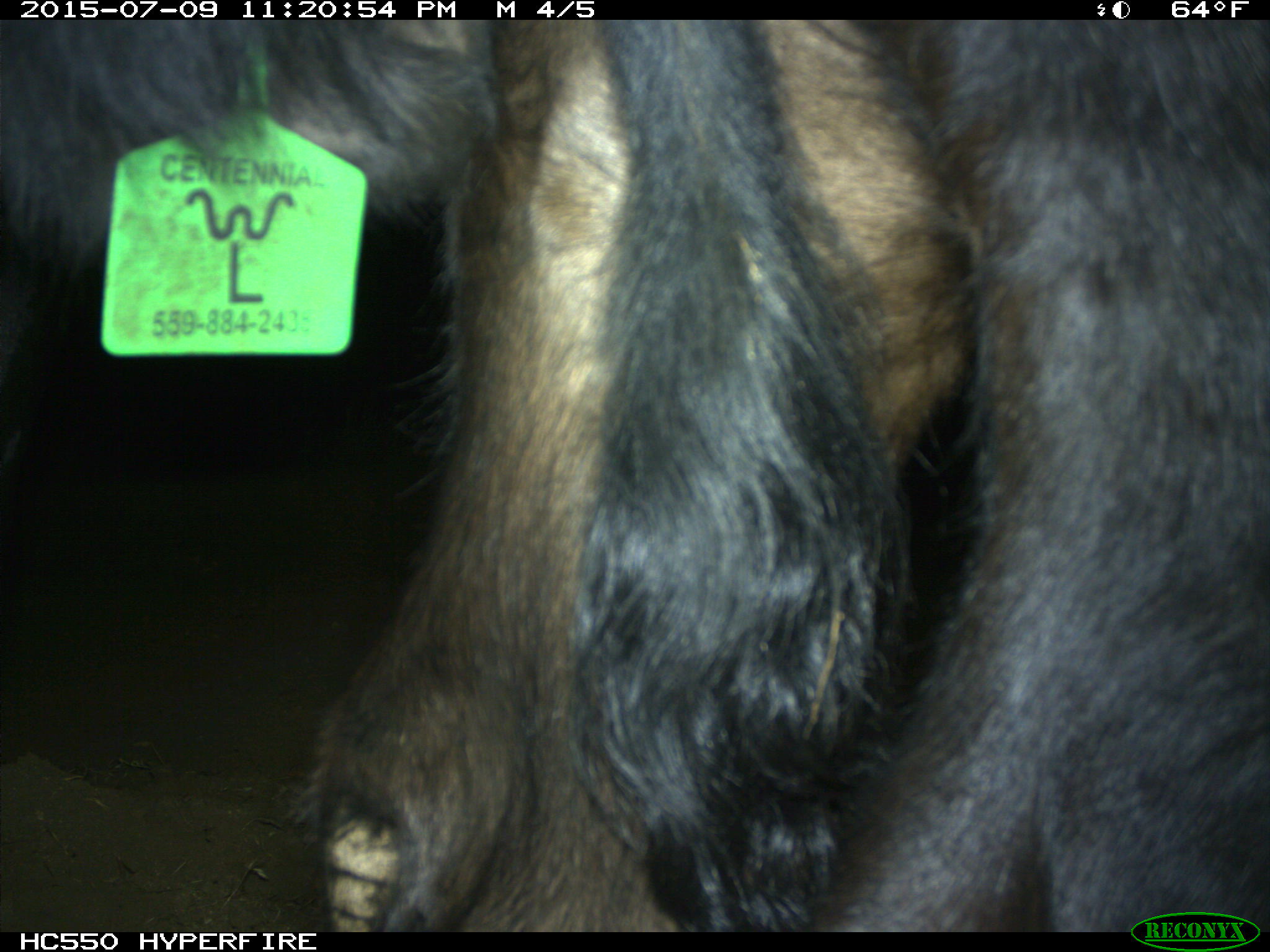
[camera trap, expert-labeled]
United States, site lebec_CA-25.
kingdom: Animalia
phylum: Chordata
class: Mammalia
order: Artiodactyla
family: Bovidae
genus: Bos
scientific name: Bos taurus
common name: domestic cow